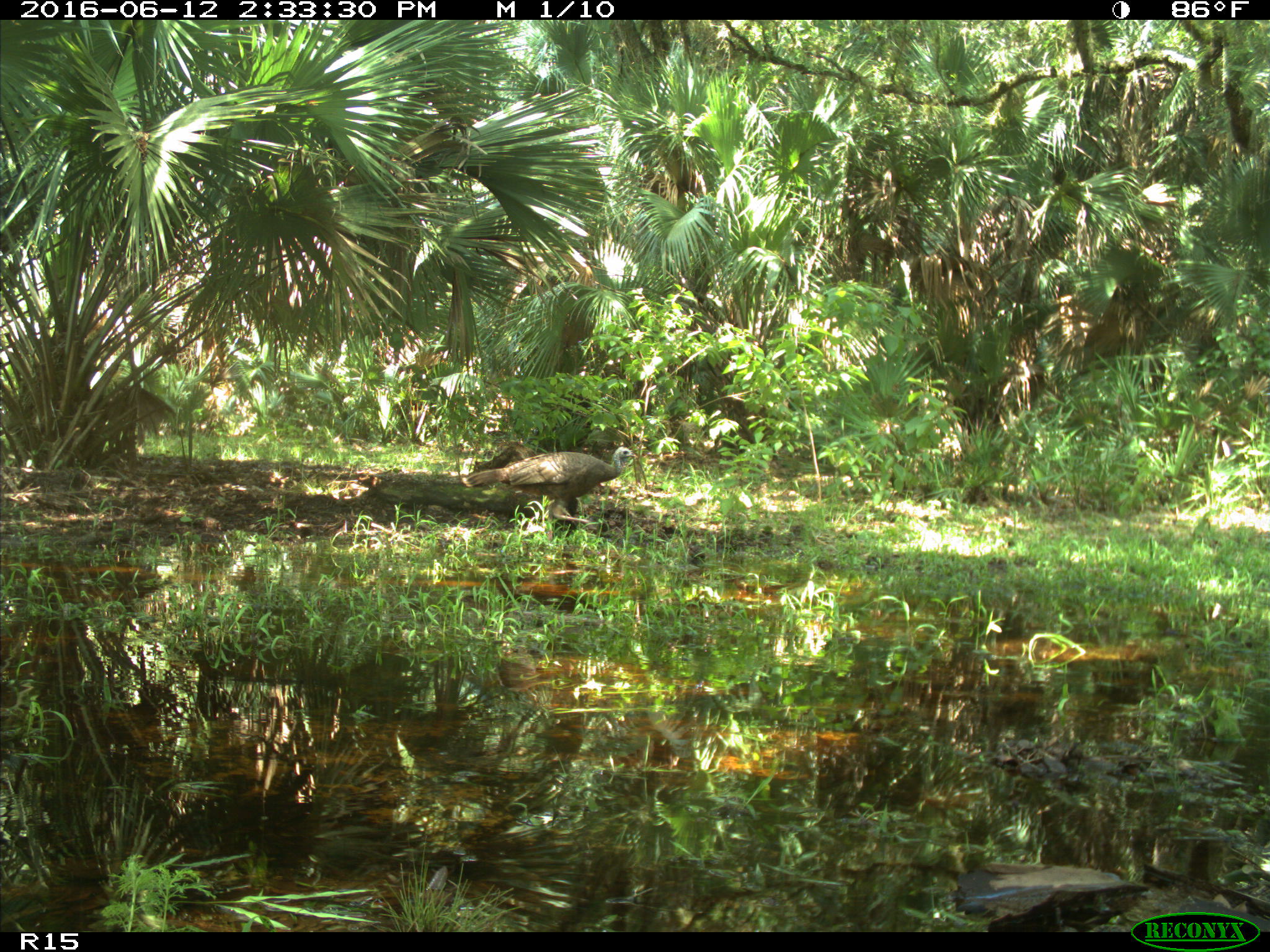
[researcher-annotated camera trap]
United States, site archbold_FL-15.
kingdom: Animalia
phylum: Chordata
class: Aves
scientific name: Aves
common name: birds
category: unidentified bird